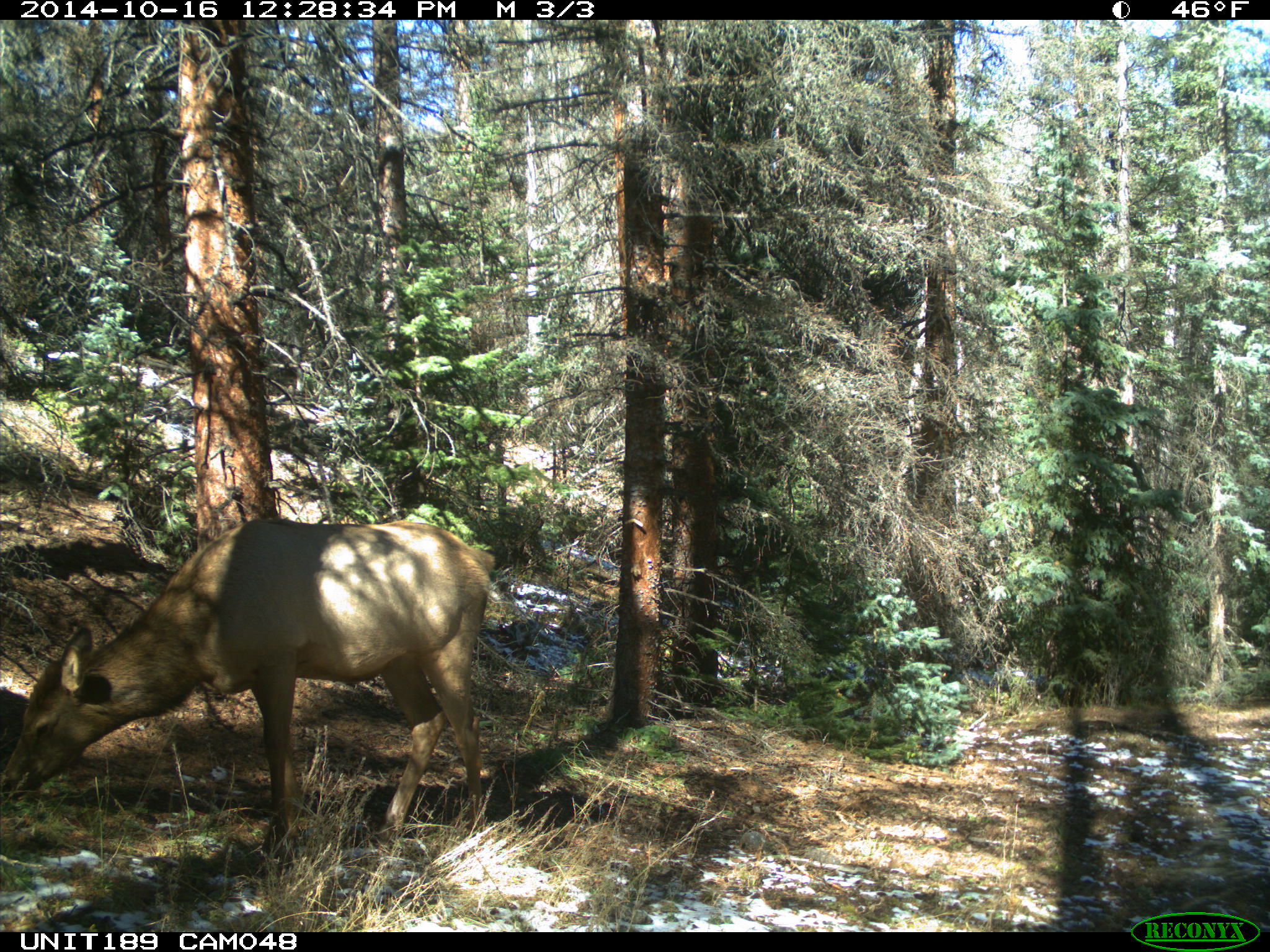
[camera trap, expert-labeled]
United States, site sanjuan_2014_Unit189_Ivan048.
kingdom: Animalia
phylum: Chordata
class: Mammalia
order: Artiodactyla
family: Cervidae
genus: Cervus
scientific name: Cervus elaphus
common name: red deer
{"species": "Cervus elaphus (red deer)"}